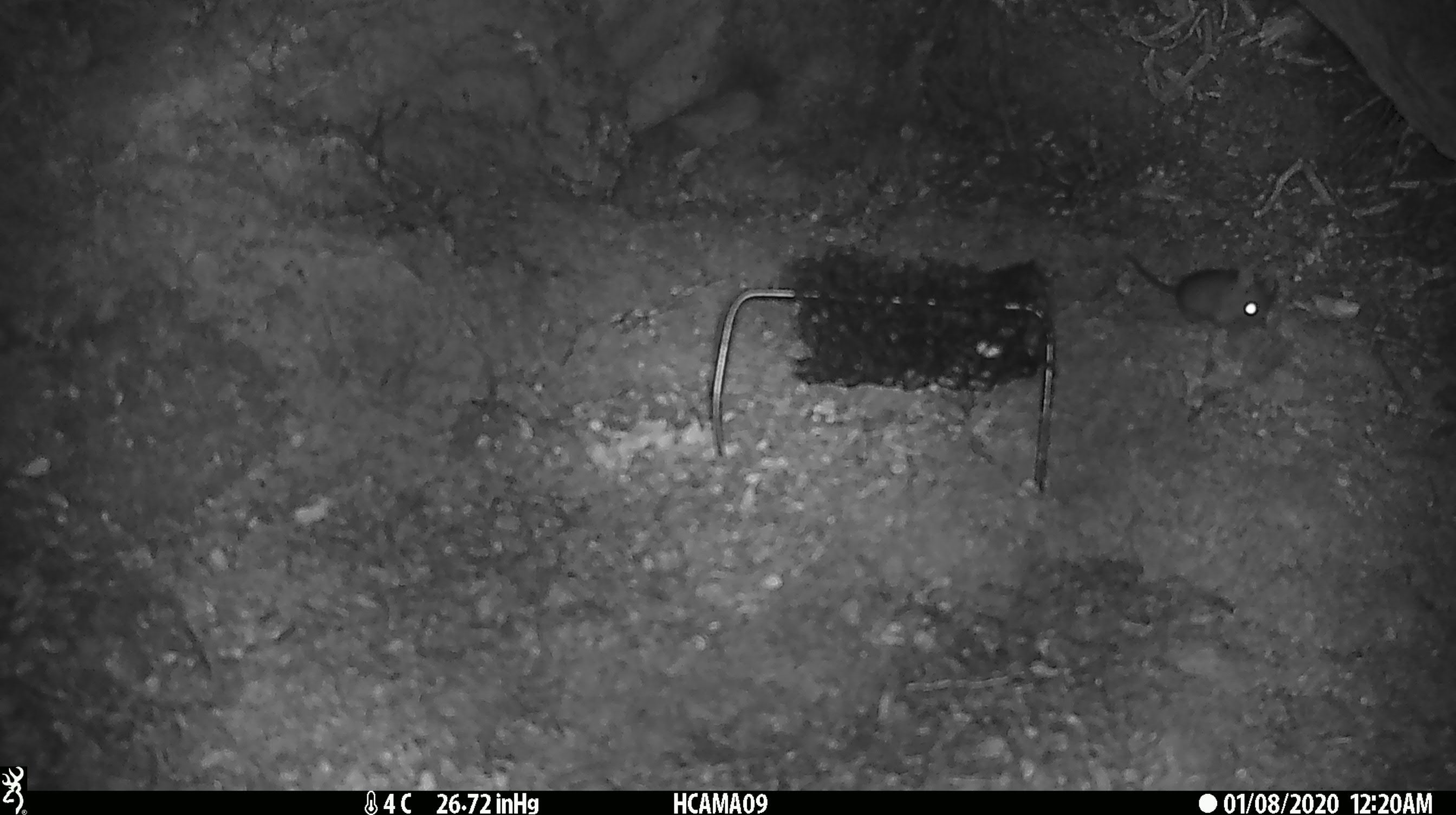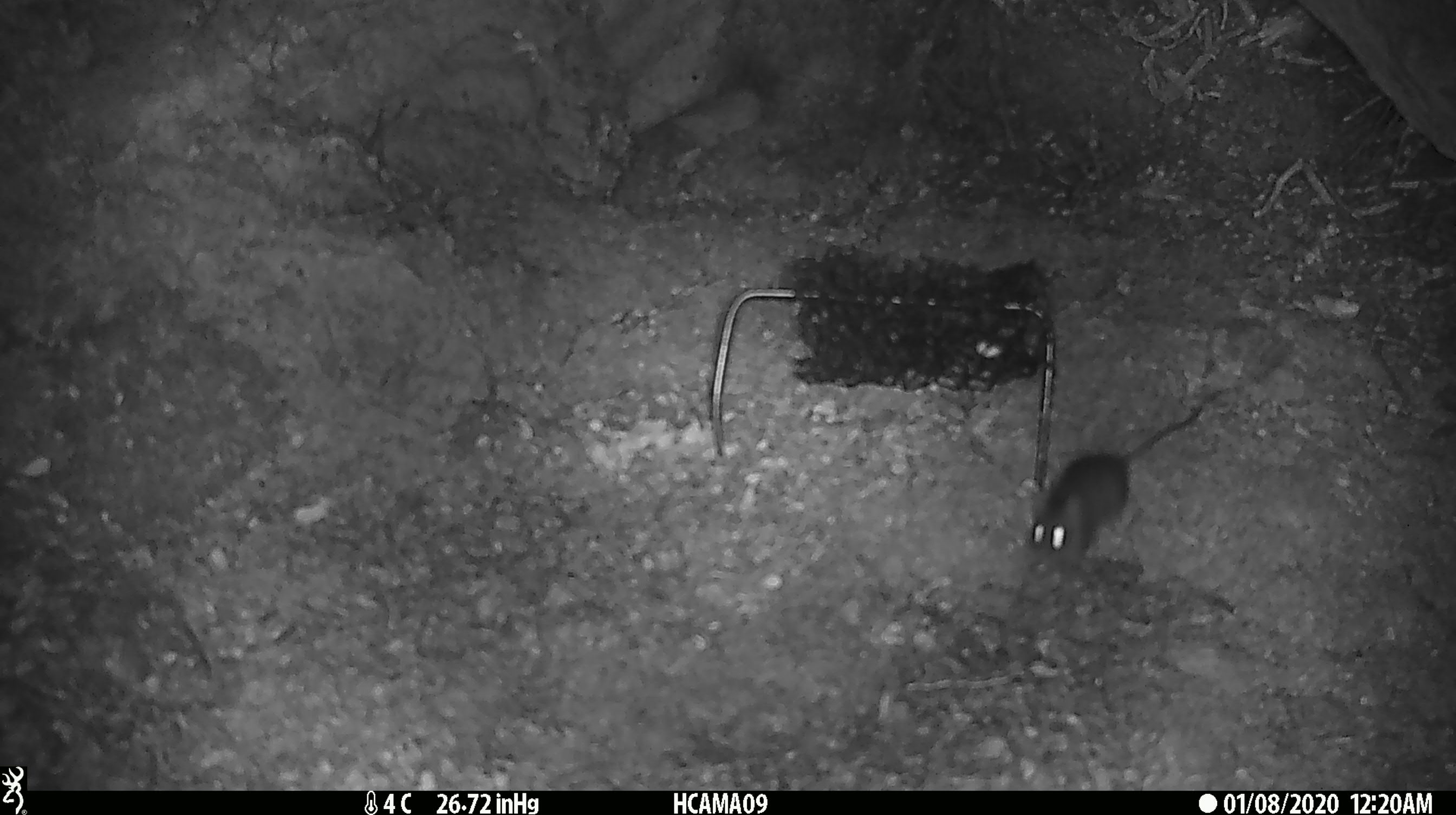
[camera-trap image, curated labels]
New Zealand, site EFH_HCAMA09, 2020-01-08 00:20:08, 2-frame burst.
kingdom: Animalia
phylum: Chordata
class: Mammalia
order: Rodentia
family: Muridae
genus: Mus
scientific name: Mus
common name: mouse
Mouse (Mus).